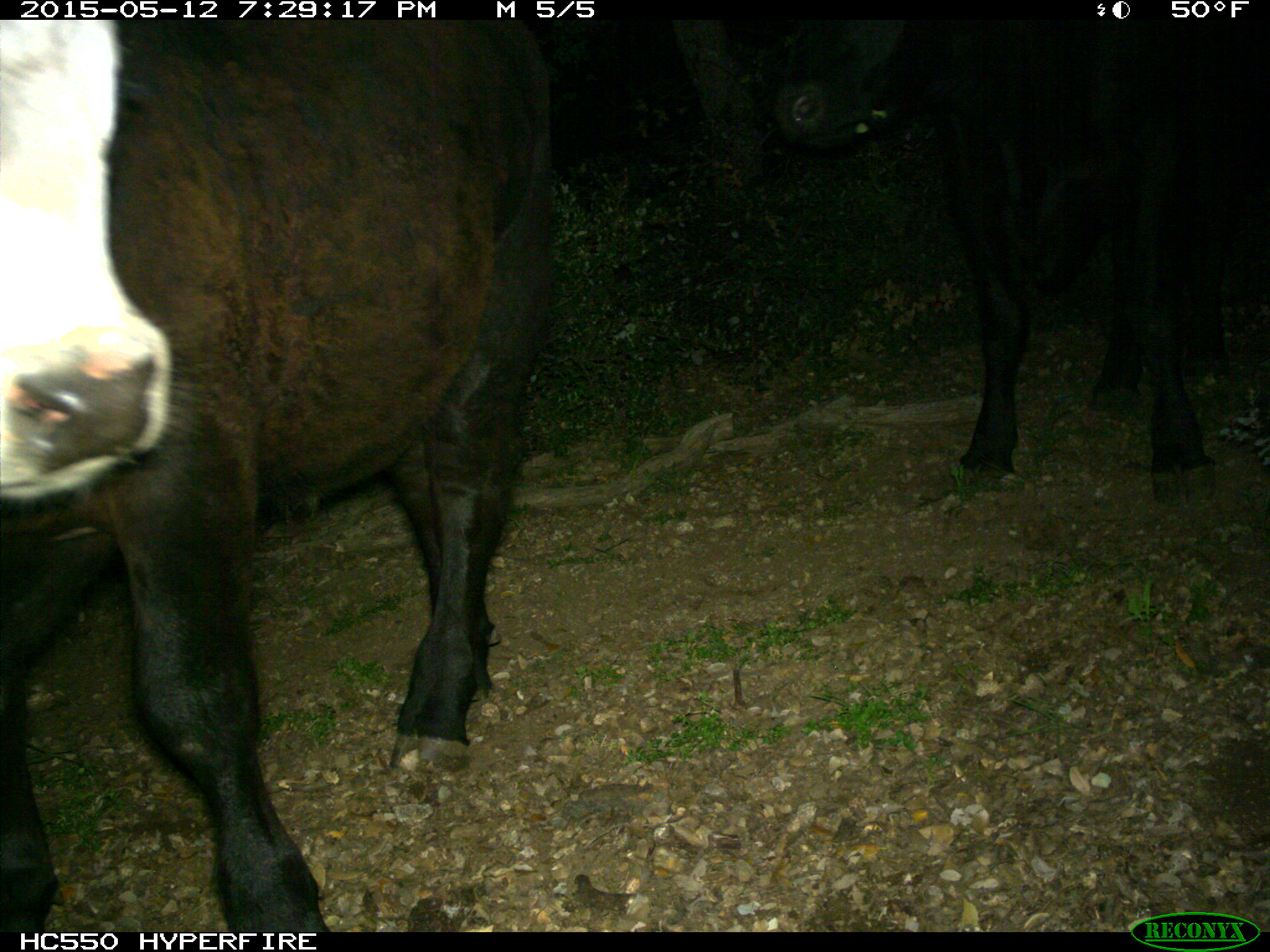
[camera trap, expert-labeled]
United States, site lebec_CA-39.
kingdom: Animalia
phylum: Chordata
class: Mammalia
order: Artiodactyla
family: Bovidae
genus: Bos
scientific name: Bos taurus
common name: domestic cow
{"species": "Bos taurus (domestic cow)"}